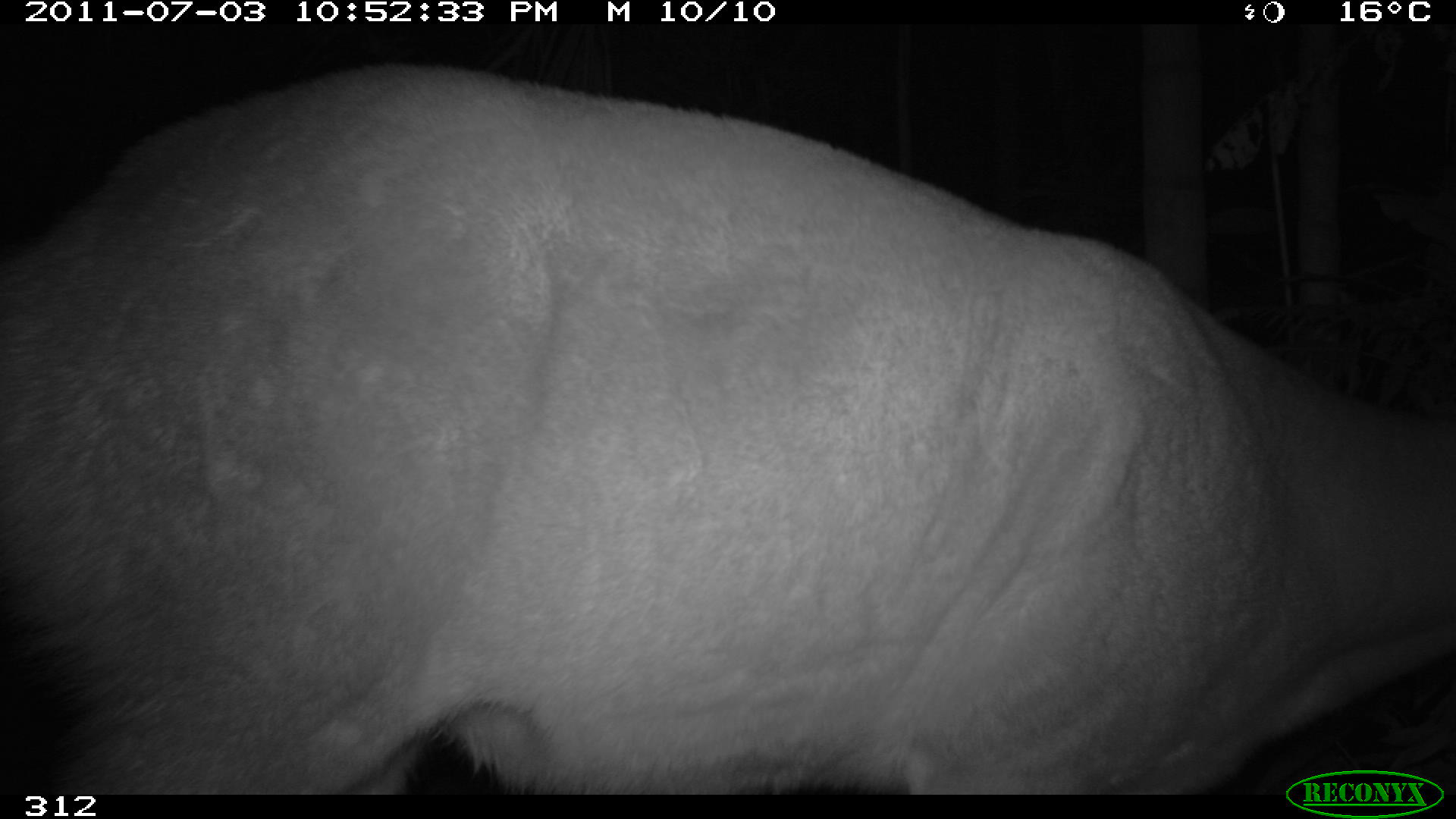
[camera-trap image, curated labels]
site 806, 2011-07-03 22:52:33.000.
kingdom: Animalia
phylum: Chordata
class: Mammalia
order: Artiodactyla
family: Cervidae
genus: Mazama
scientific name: Mazama americana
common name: red brocket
Mazama americana (red brocket).